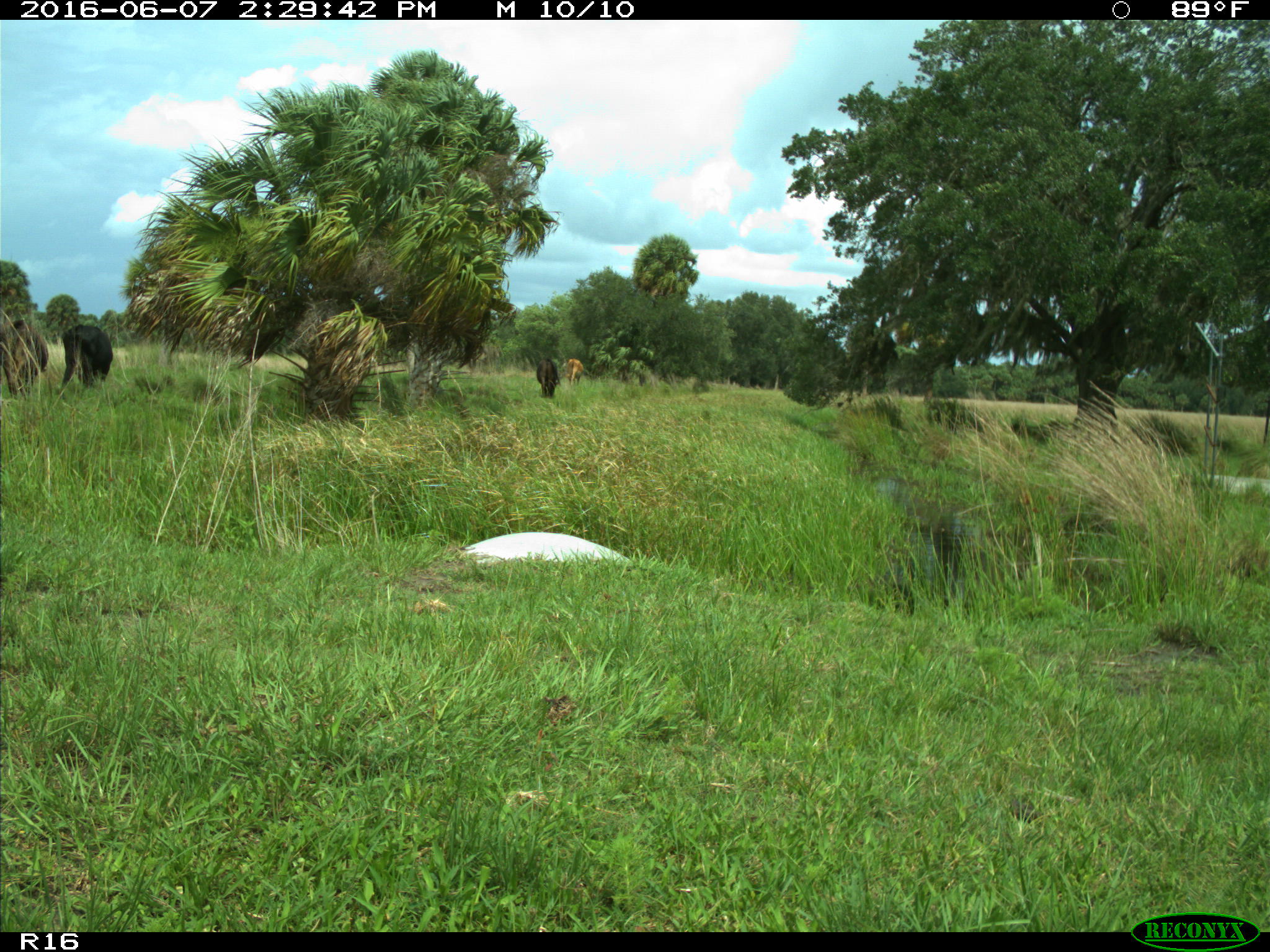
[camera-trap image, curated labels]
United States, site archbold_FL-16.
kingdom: Animalia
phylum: Chordata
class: Mammalia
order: Artiodactyla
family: Bovidae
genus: Bos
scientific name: Bos taurus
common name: domestic cow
Bos taurus (domestic cow).